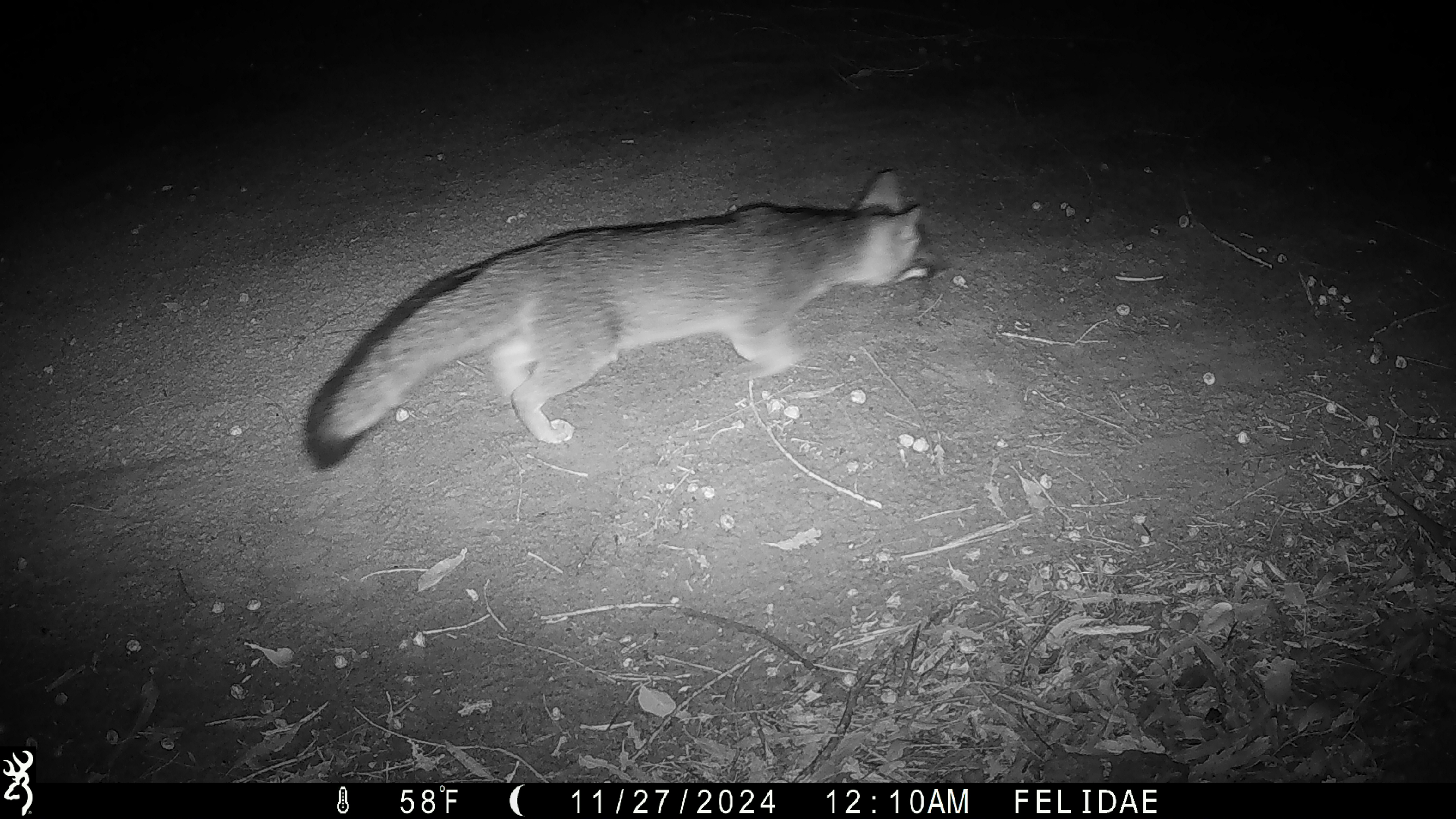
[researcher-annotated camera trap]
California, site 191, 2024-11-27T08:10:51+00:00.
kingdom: Animalia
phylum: Chordata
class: Mammalia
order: Carnivora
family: Canidae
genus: Urocyon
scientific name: Urocyon cinereoargenteus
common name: gray fox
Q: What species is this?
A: Gray fox (Urocyon cinereoargenteus).